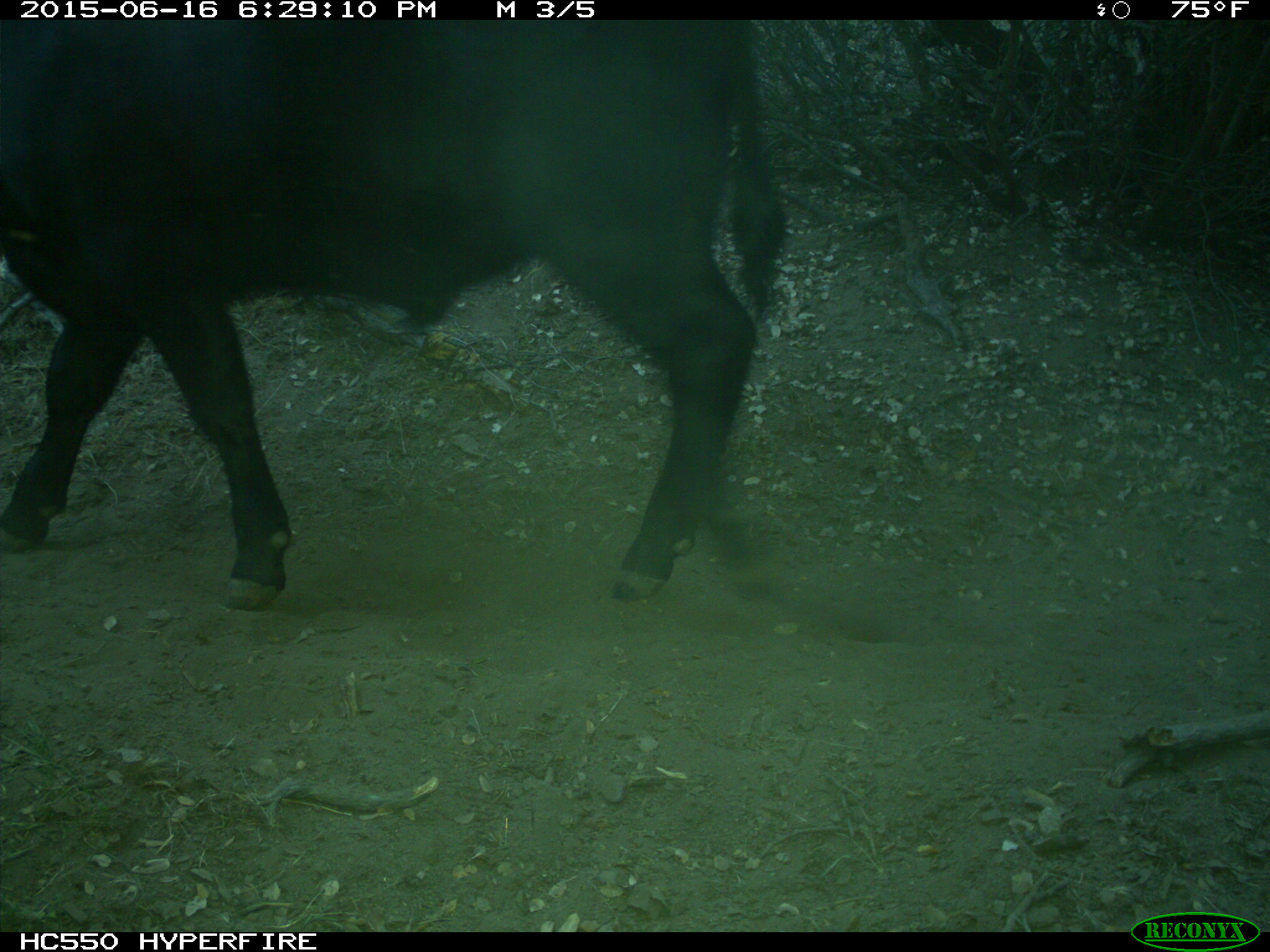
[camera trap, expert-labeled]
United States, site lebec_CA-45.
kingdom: Animalia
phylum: Chordata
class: Mammalia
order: Artiodactyla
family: Bovidae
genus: Bos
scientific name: Bos taurus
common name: domestic cow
Bos taurus (domestic cow).